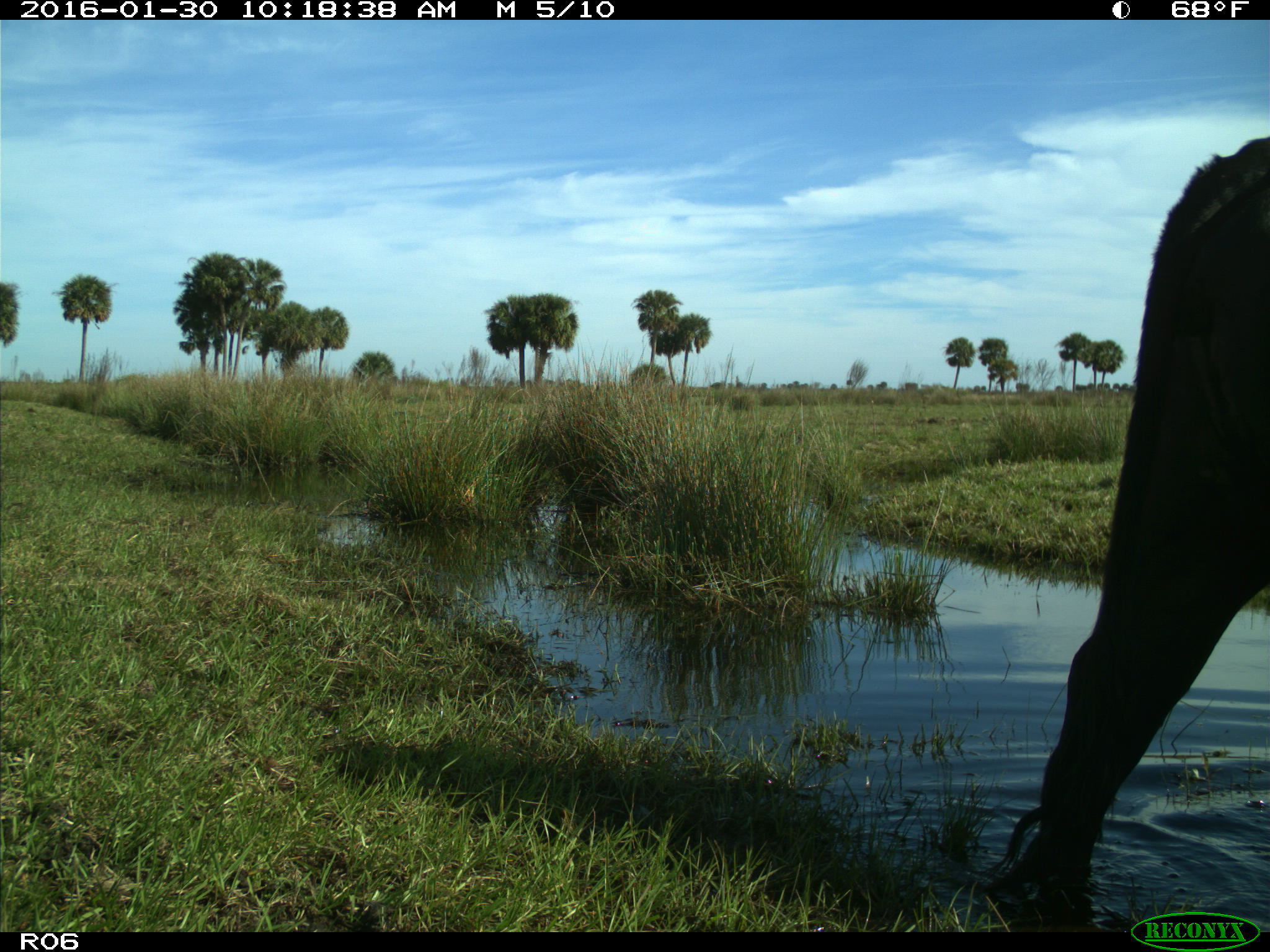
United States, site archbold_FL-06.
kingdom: Animalia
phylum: Chordata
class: Mammalia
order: Artiodactyla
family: Bovidae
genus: Bos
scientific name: Bos taurus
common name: domestic cow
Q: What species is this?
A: Bos taurus (domestic cow).